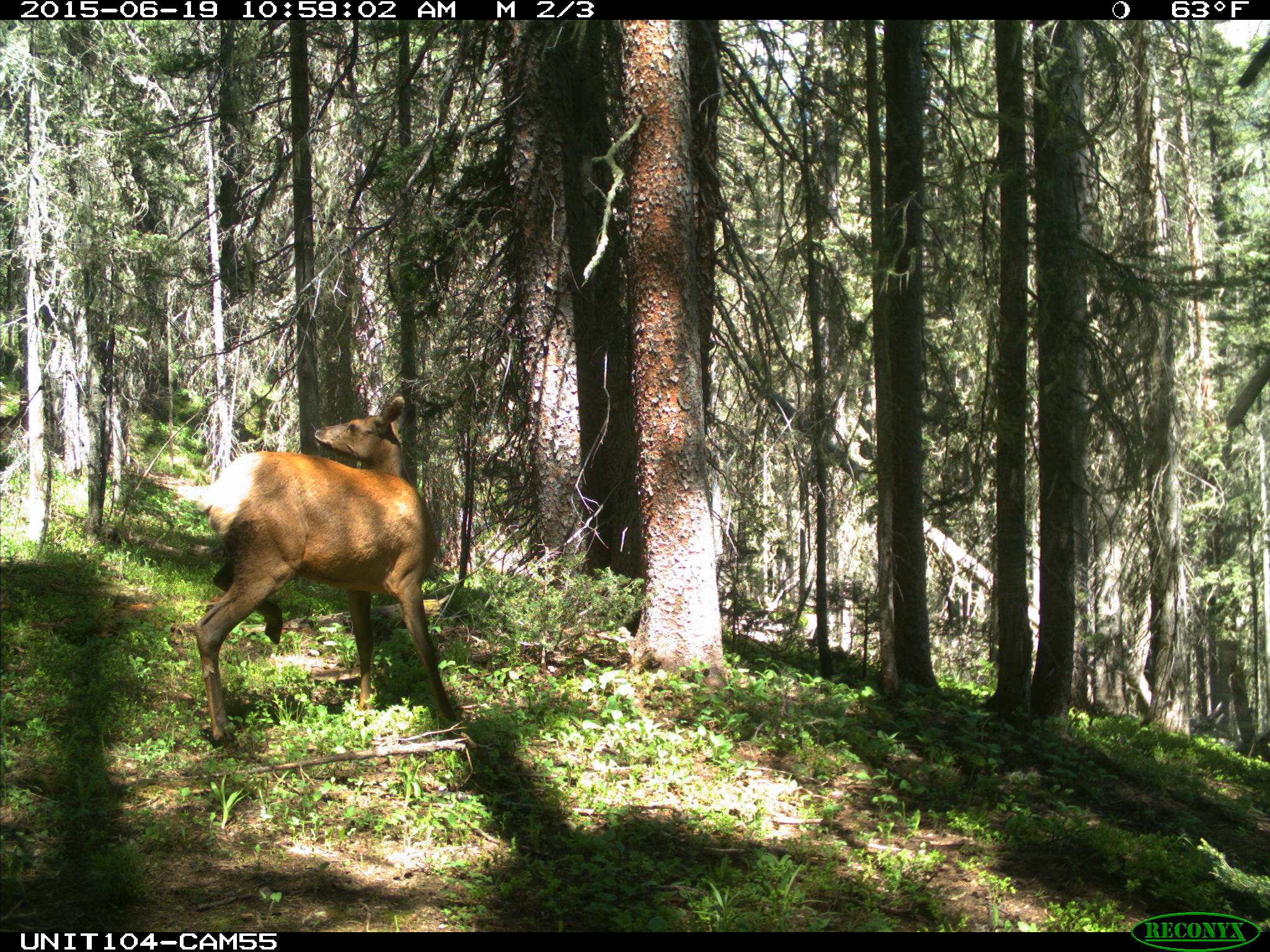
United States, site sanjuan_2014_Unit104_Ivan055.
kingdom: Animalia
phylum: Chordata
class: Mammalia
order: Artiodactyla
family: Cervidae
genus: Cervus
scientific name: Cervus elaphus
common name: red deer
Cervus elaphus (red deer).